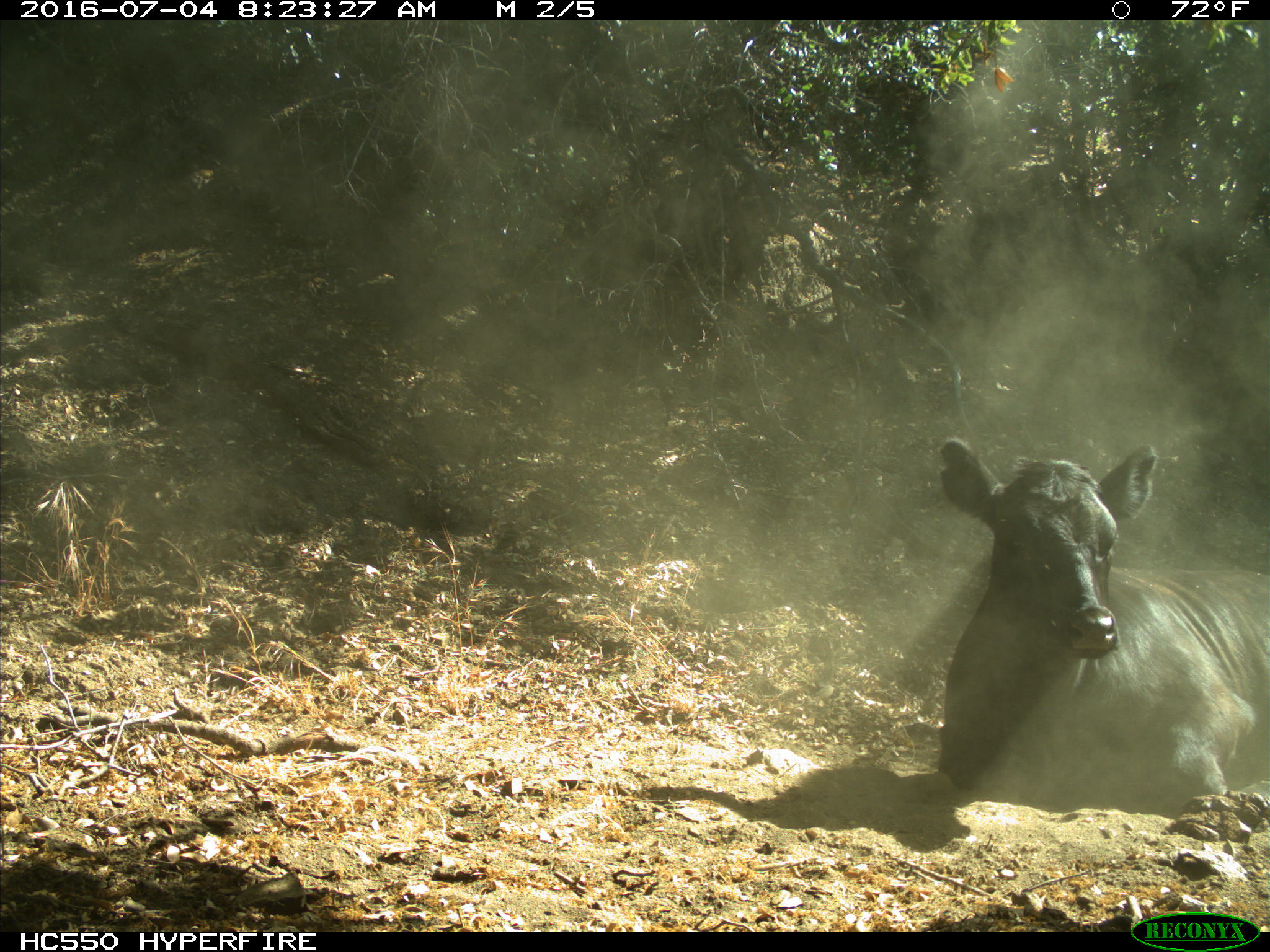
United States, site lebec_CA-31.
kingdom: Animalia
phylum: Chordata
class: Mammalia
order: Artiodactyla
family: Bovidae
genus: Bos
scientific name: Bos taurus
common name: domestic cow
Bos taurus (domestic cow).